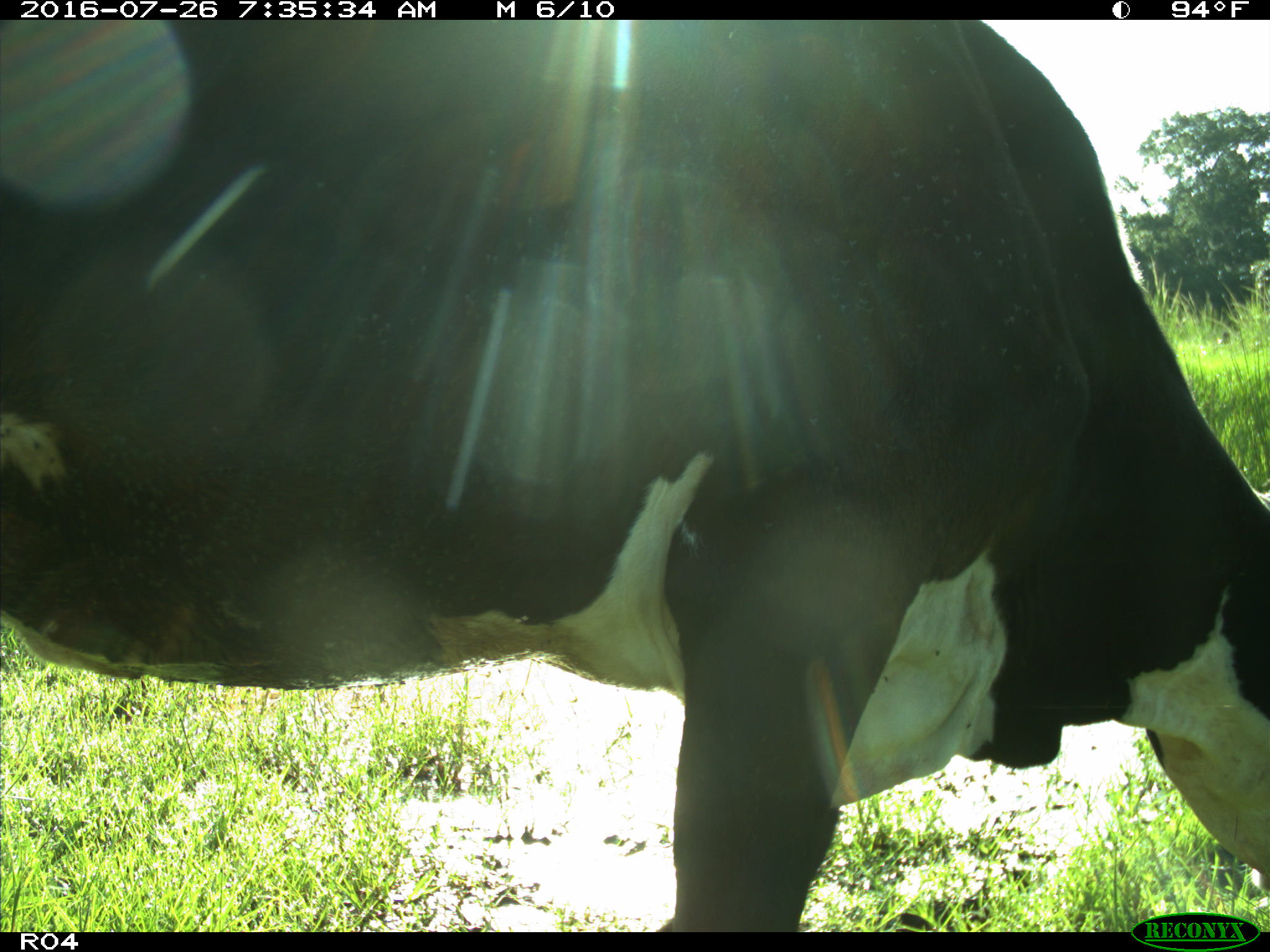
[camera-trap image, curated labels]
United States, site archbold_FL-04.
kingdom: Animalia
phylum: Chordata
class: Mammalia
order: Artiodactyla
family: Bovidae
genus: Bos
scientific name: Bos taurus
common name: domestic cow